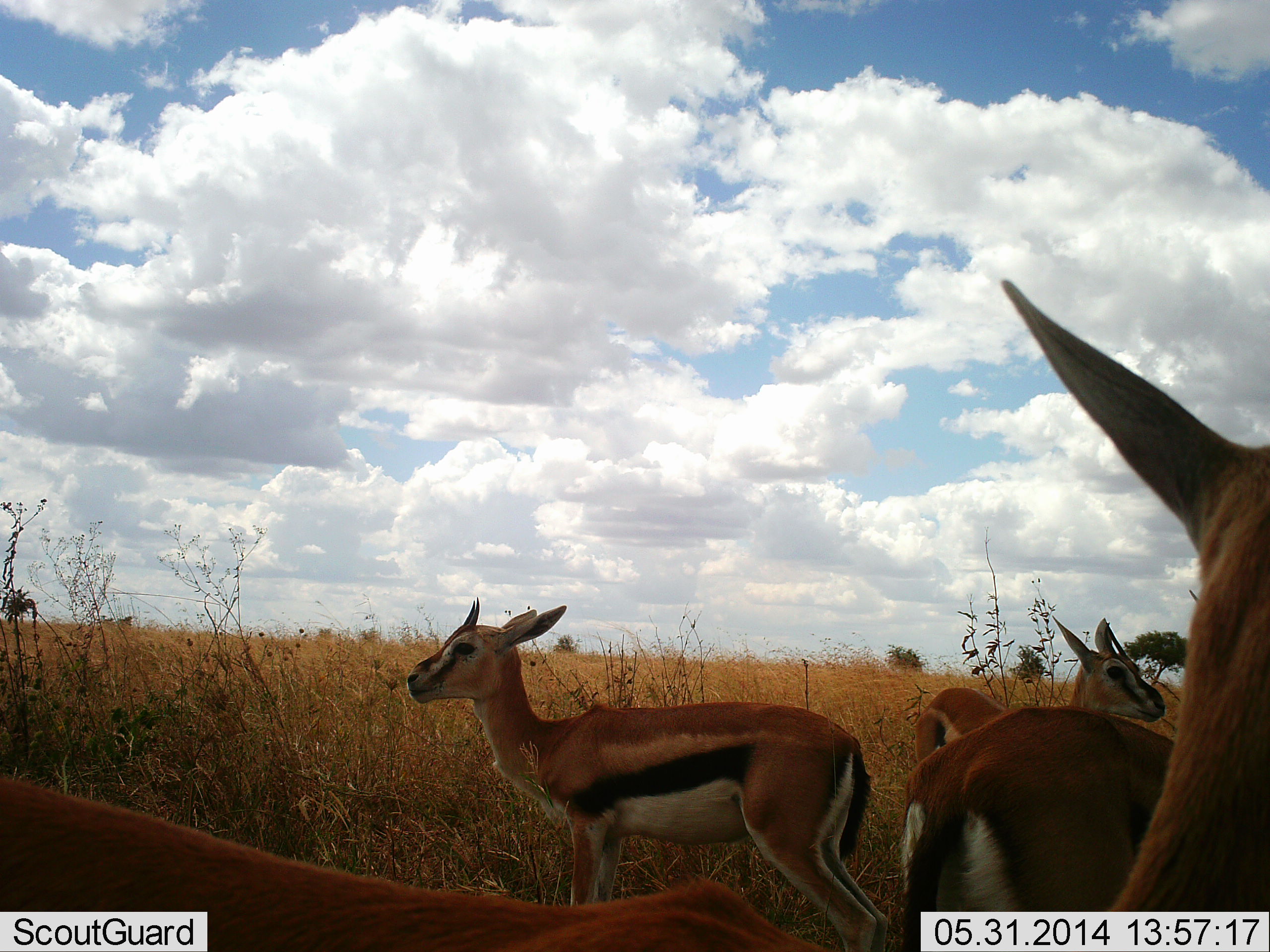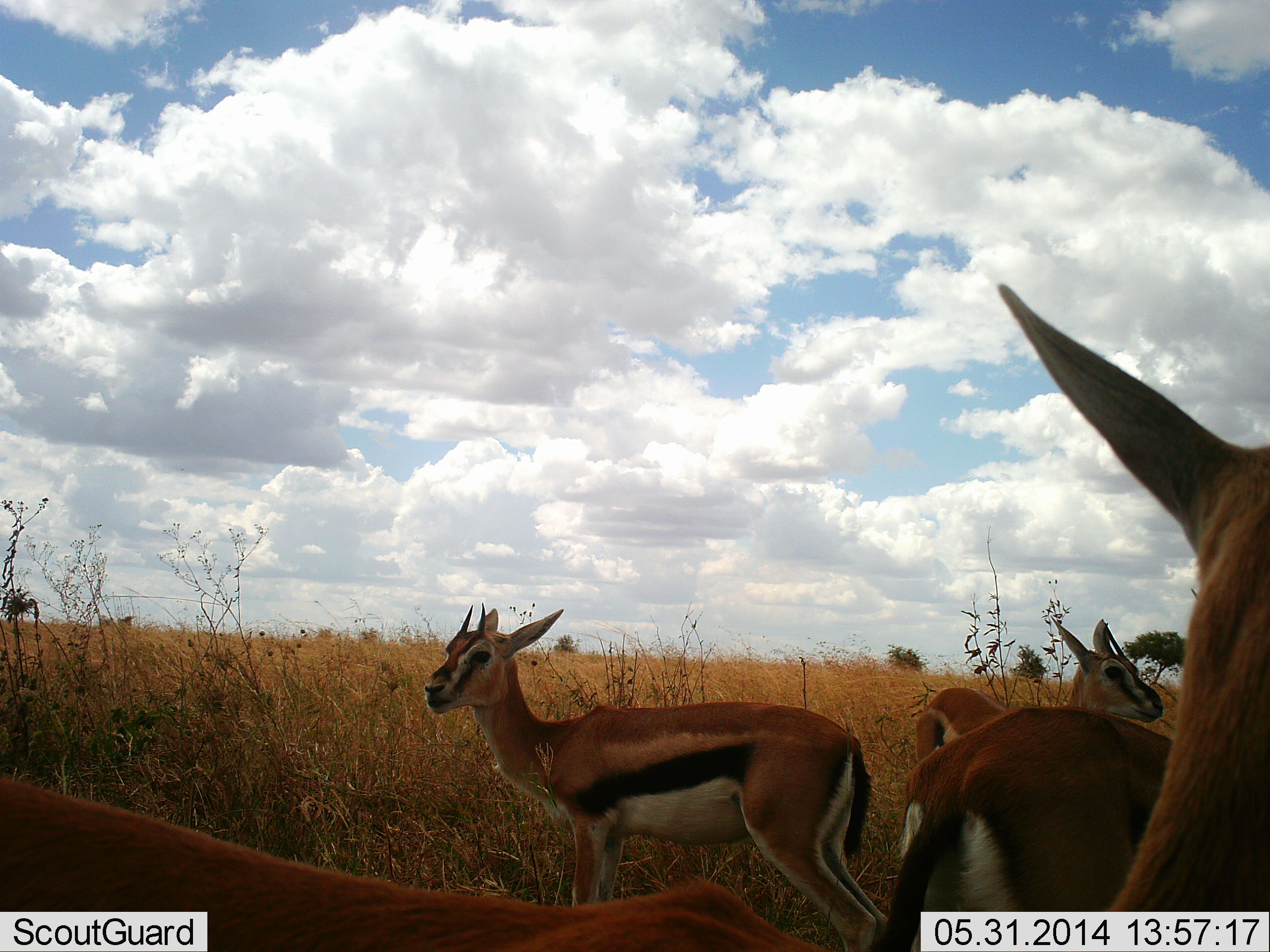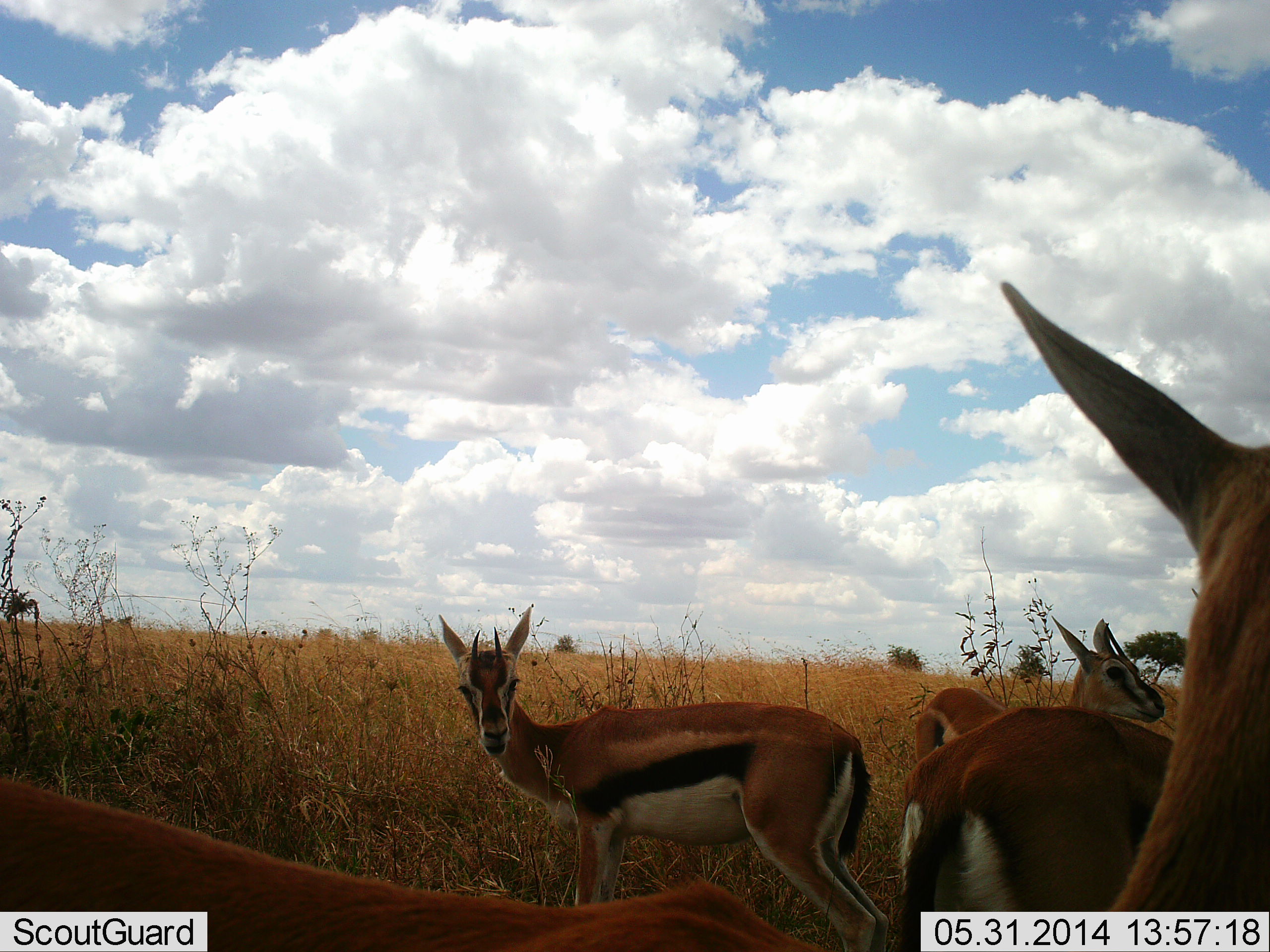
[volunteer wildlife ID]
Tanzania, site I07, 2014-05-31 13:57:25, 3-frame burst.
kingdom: Animalia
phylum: Chordata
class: Mammalia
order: Artiodactyla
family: Bovidae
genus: Eudorcas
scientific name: Eudorcas thomsonii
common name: thomson's gazelle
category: gazellethomsons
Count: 5.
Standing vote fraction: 90%.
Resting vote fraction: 10%.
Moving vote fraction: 0%.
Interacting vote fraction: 0%.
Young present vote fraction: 0%.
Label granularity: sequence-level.